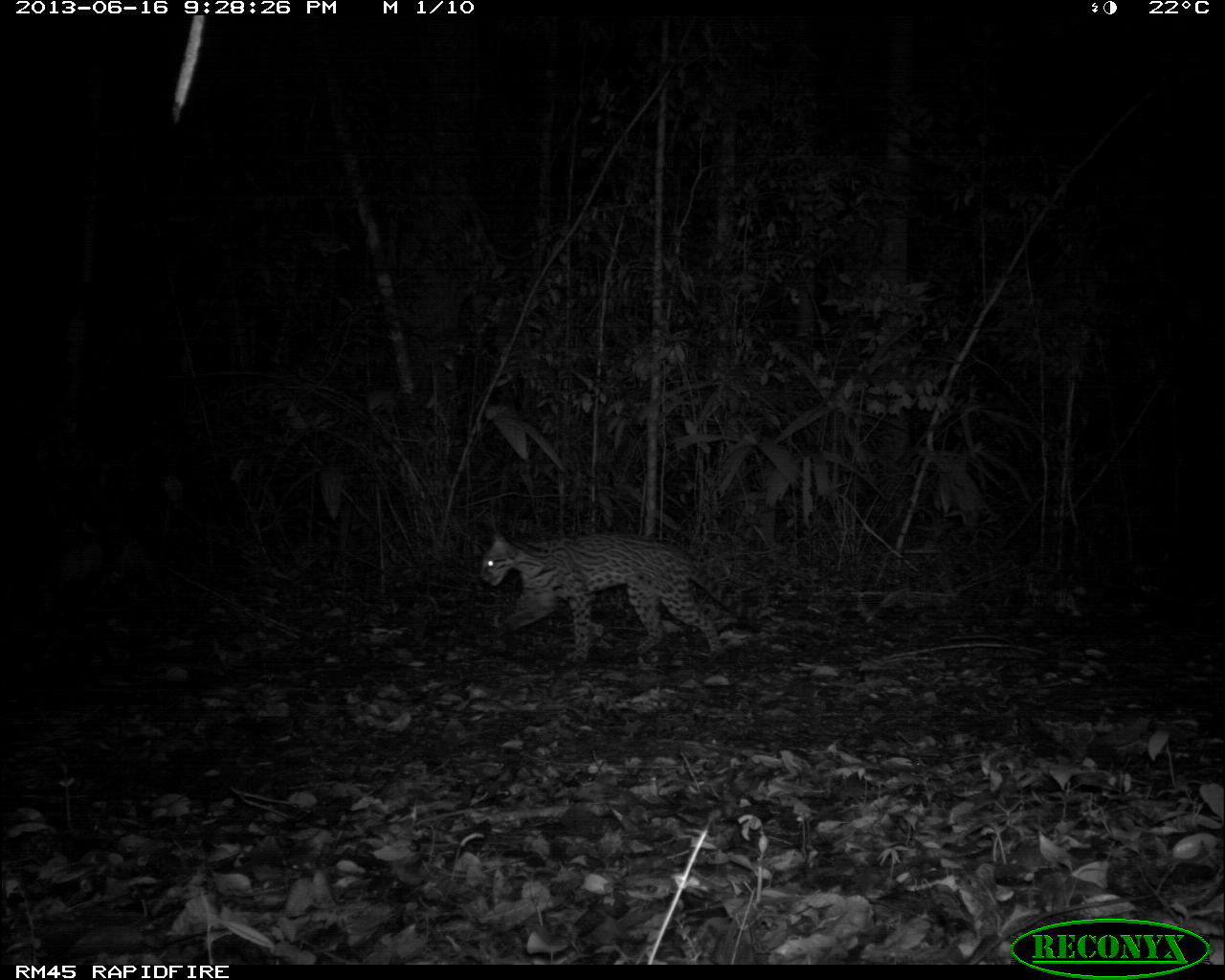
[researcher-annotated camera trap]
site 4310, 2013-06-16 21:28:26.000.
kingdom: Animalia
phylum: Chordata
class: Mammalia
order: Carnivora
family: Felidae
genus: Leopardus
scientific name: Leopardus pardalis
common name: ocelot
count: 1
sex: female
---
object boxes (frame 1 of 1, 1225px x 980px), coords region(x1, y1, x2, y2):
leopardus pardalis: region(480, 530, 760, 664)